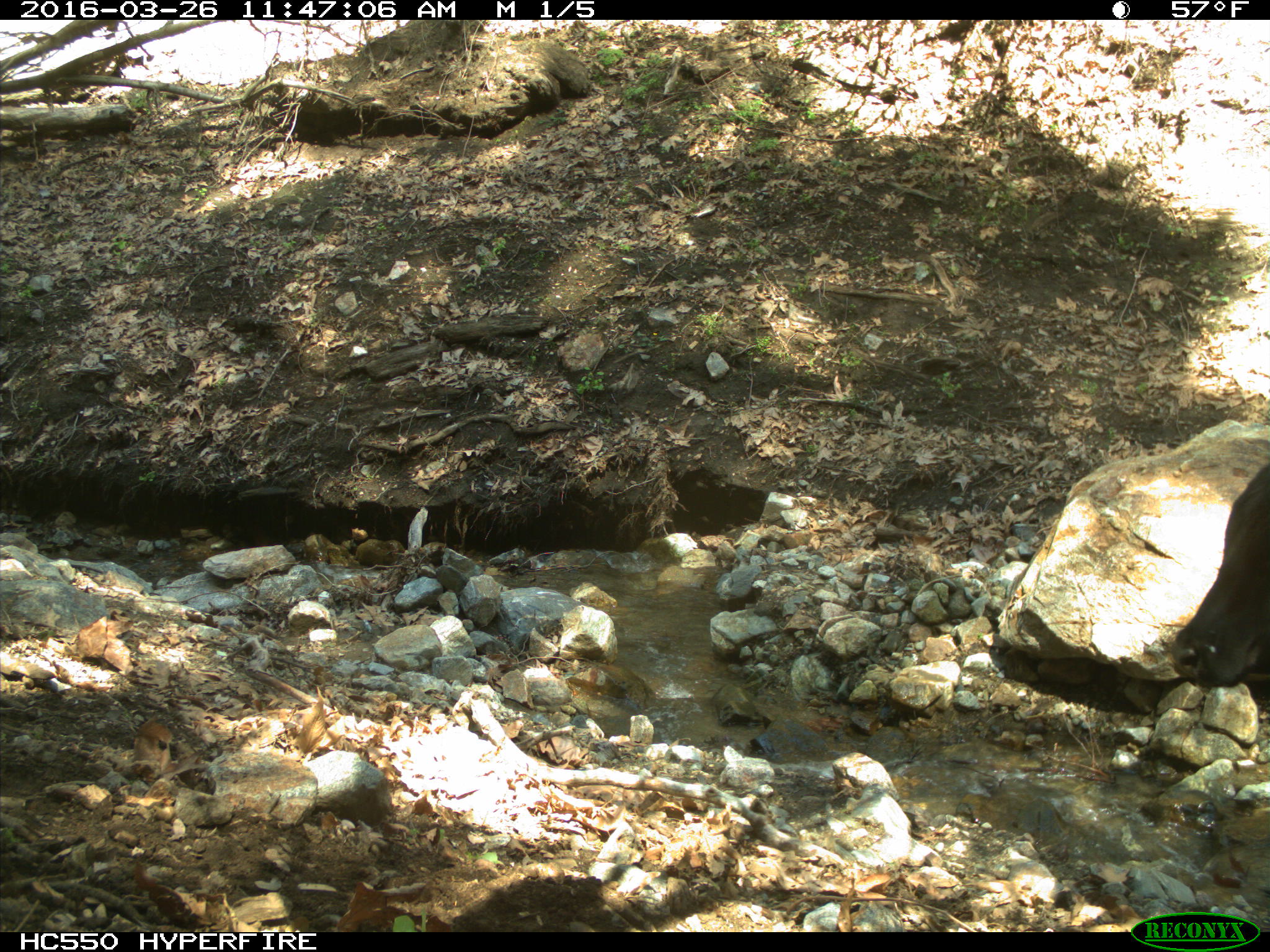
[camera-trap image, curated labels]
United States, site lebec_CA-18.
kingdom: Animalia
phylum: Chordata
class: Mammalia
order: Artiodactyla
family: Bovidae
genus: Bos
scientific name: Bos taurus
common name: domestic cow